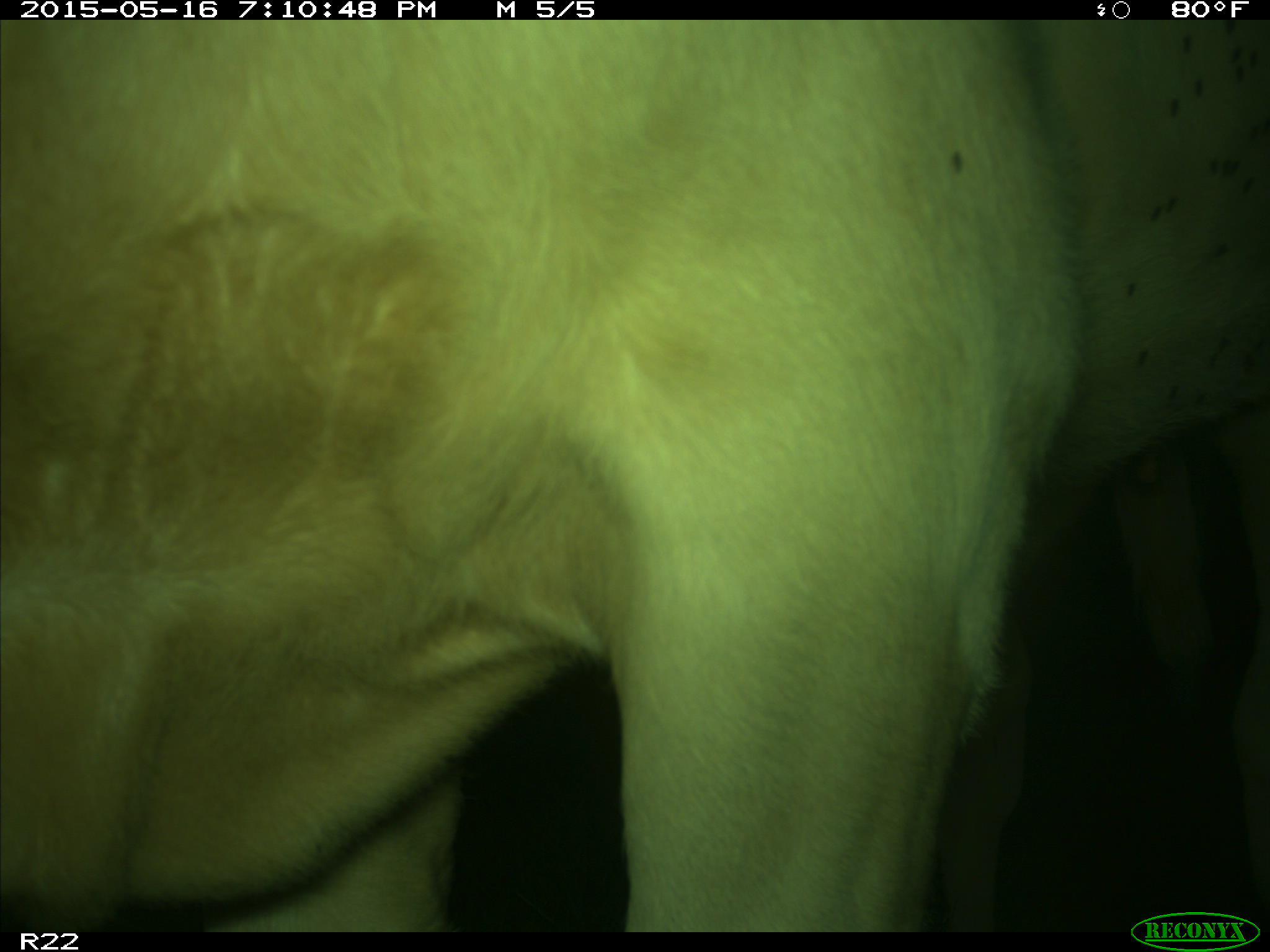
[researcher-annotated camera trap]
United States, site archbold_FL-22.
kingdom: Animalia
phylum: Chordata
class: Mammalia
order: Artiodactyla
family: Bovidae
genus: Bos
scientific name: Bos taurus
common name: domestic cow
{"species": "Bos taurus (domestic cow)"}